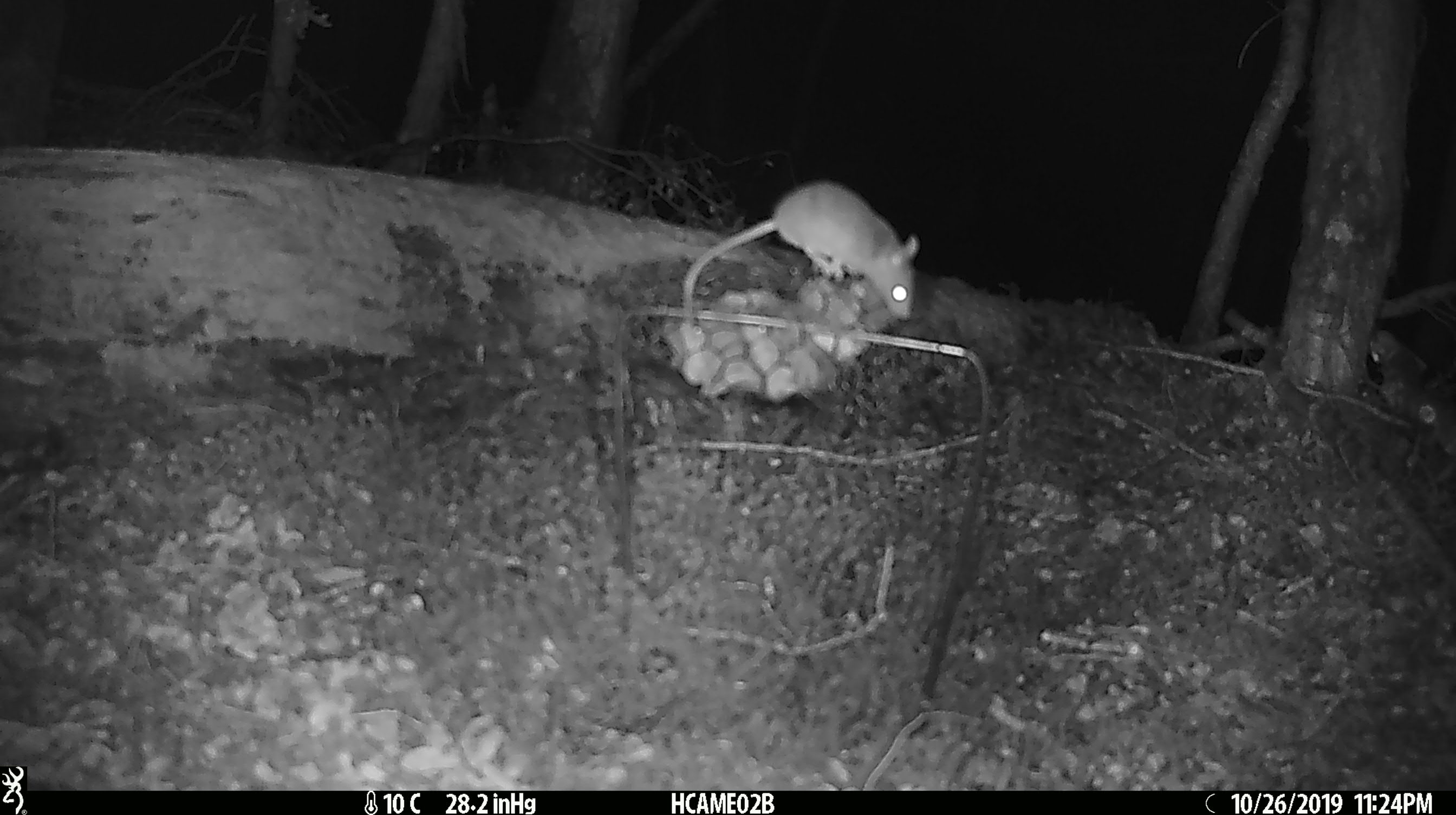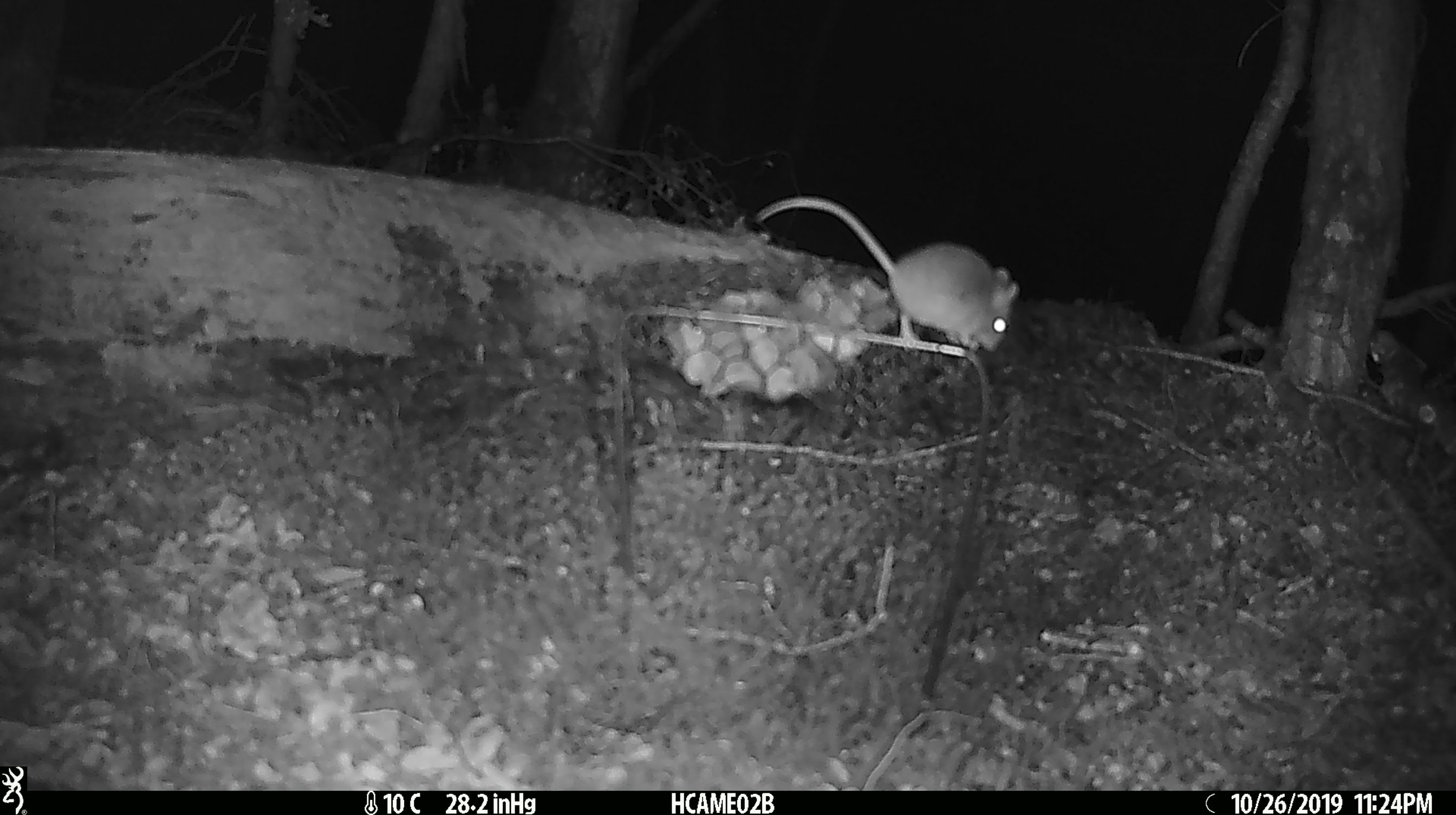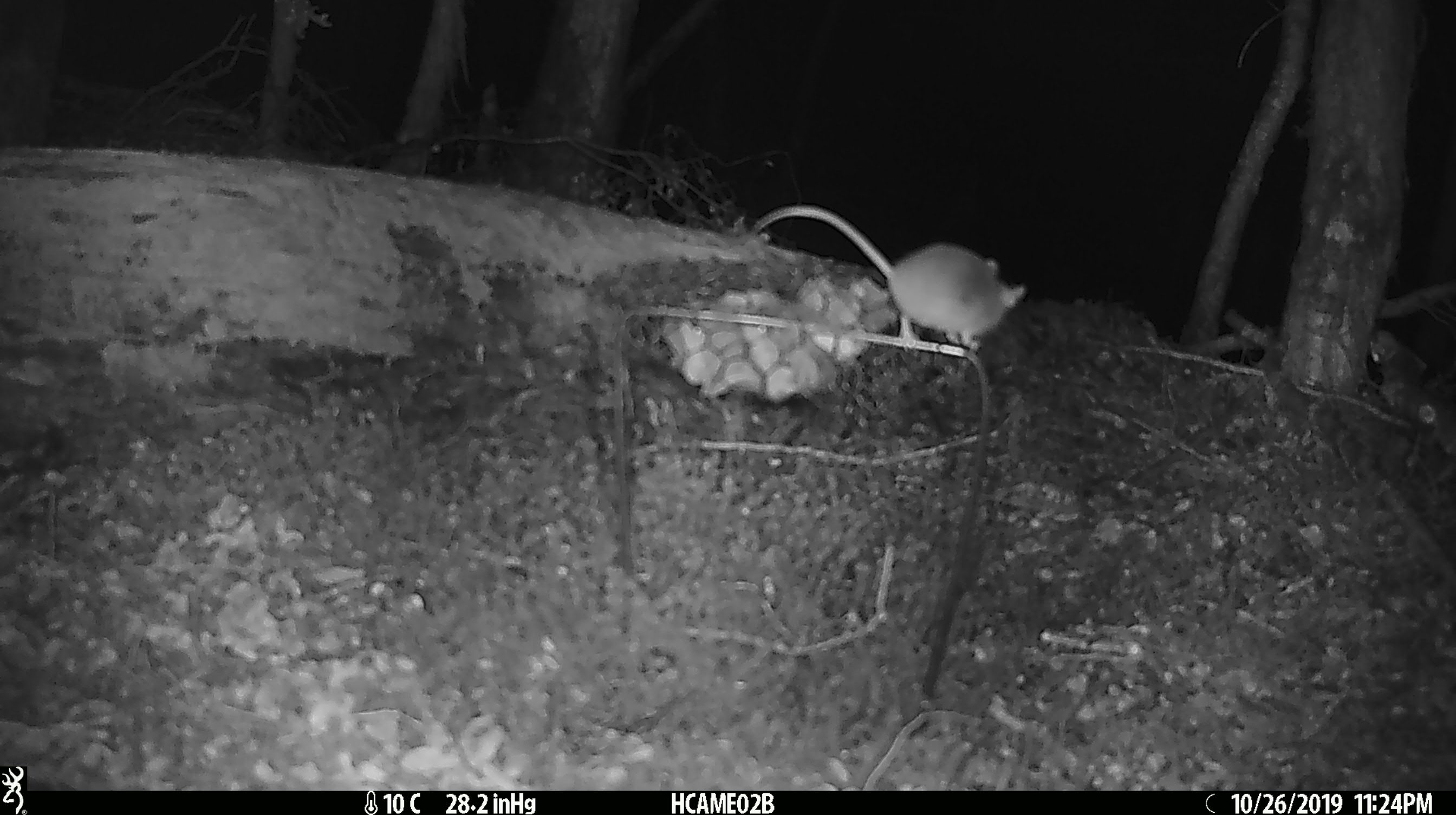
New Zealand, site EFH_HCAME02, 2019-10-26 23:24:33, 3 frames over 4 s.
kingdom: Animalia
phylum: Chordata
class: Mammalia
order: Rodentia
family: Muridae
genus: Mus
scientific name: Mus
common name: mouse